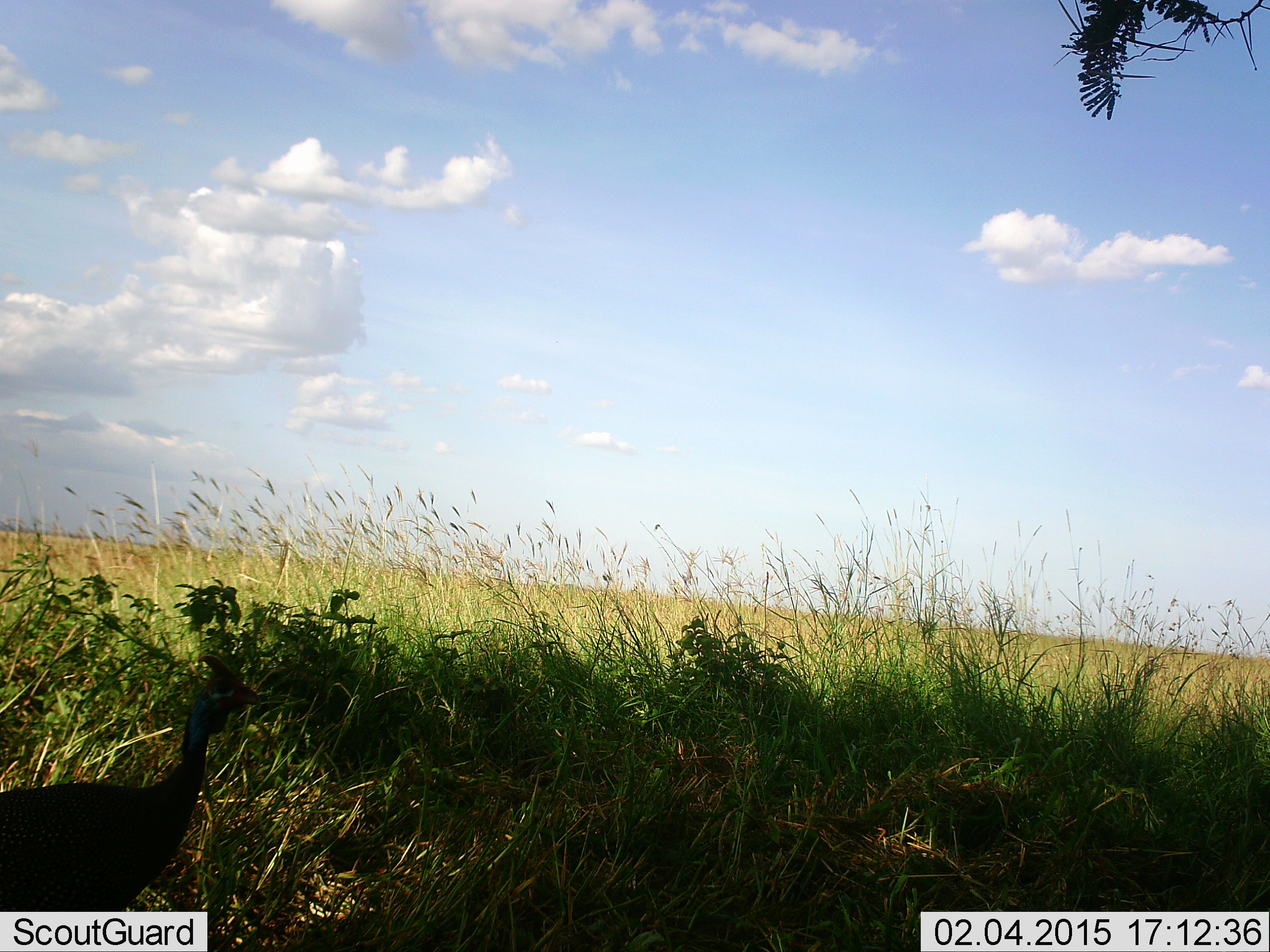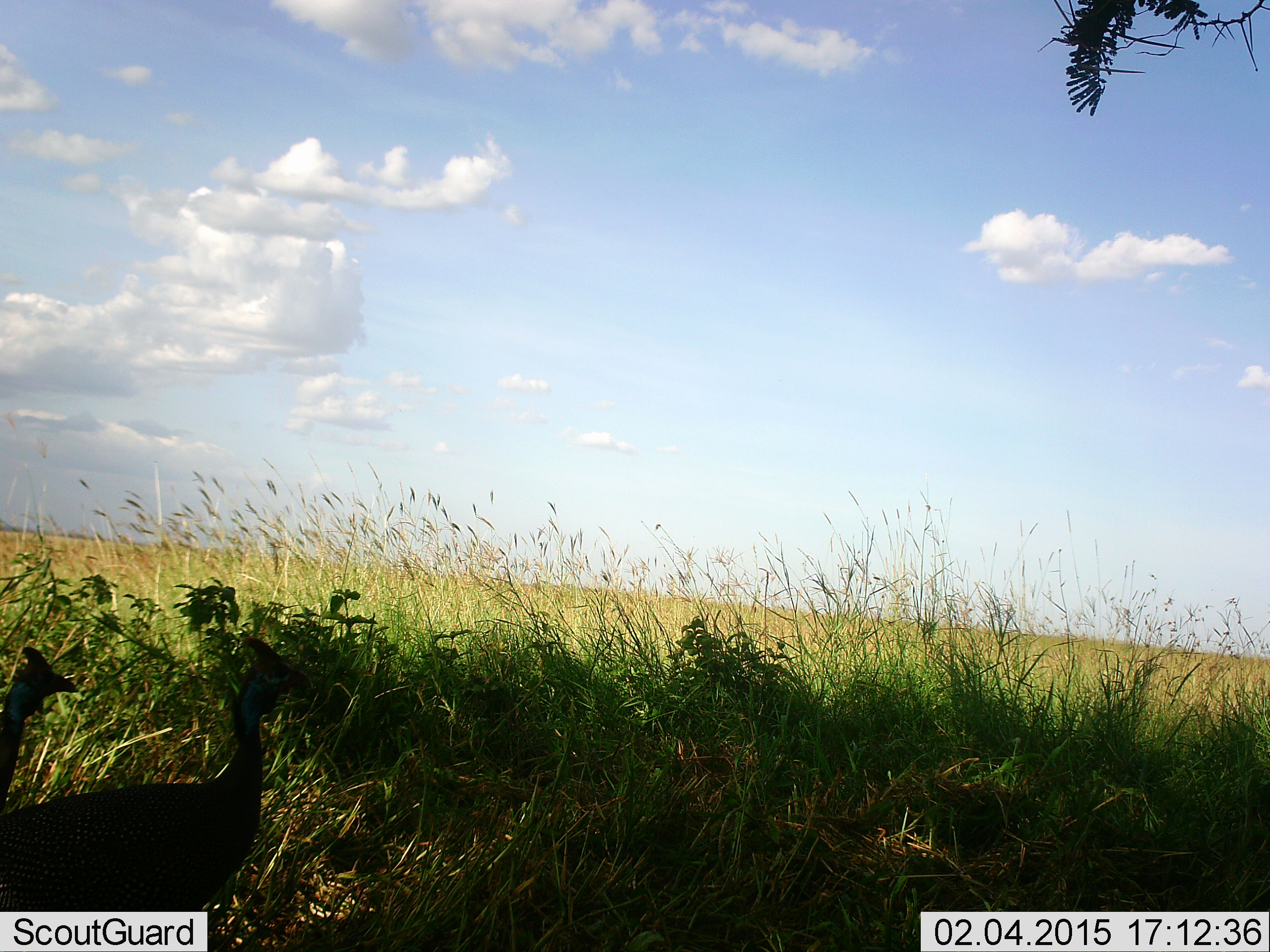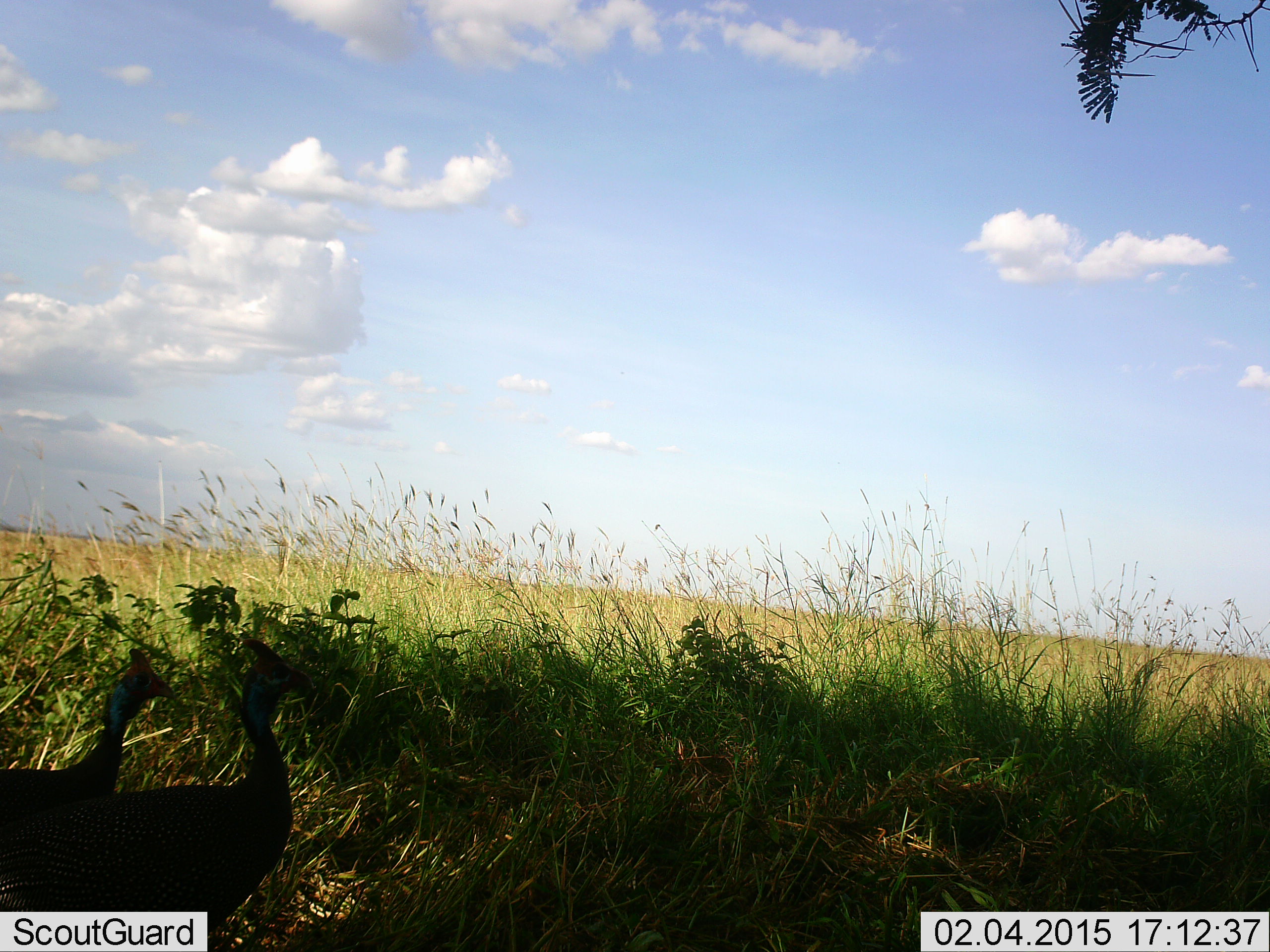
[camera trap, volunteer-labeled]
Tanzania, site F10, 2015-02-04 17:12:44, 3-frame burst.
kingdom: Animalia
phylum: Chordata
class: Aves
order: Galliformes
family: Numididae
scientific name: Numididae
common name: guinea fowl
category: guineafowl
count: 2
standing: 30%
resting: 0%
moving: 90%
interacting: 0%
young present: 0%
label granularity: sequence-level